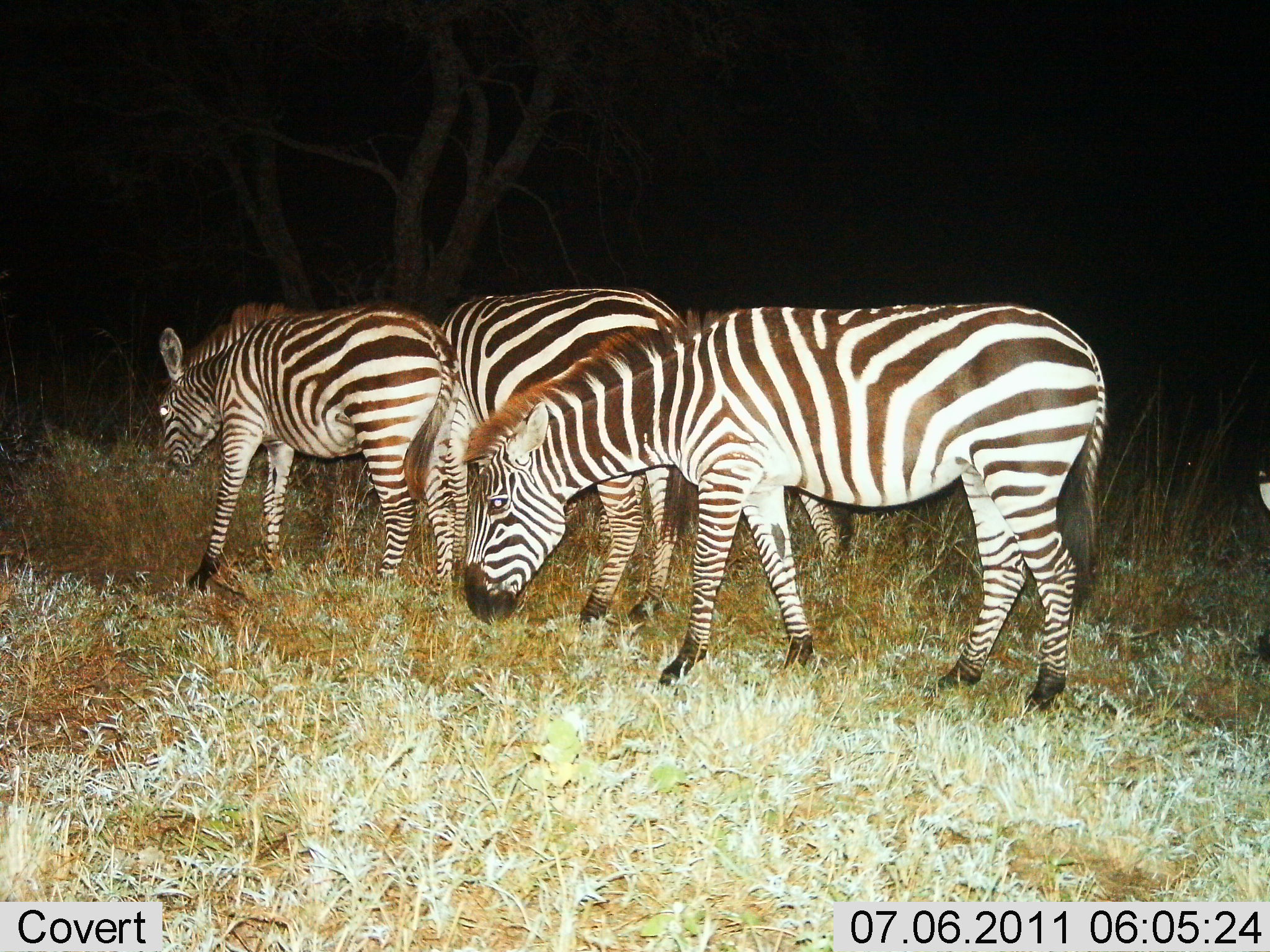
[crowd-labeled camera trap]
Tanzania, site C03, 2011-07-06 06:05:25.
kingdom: Animalia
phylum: Chordata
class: Mammalia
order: Perissodactyla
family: Equidae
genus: Equus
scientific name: Equus quagga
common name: plains zebra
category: zebra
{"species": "zebra (plains zebra) (Equus quagga)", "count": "3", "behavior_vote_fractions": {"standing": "70%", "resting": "0%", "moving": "0%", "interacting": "0%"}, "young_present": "0%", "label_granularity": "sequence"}